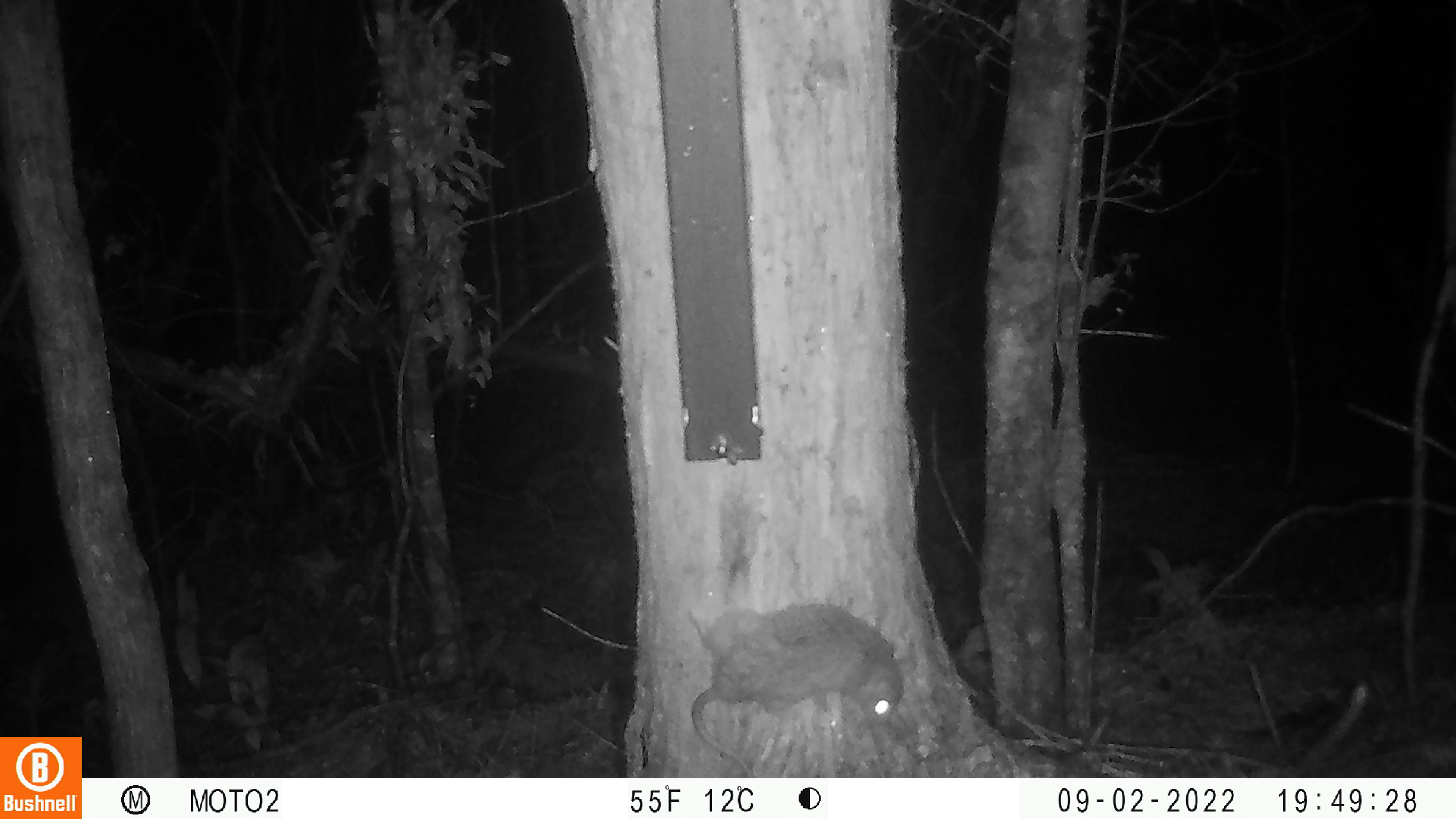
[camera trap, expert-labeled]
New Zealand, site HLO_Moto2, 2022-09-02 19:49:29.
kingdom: Animalia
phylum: Chordata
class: Mammalia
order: Rodentia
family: Muridae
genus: Rattus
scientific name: Rattus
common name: rat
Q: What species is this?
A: Rat (Rattus).